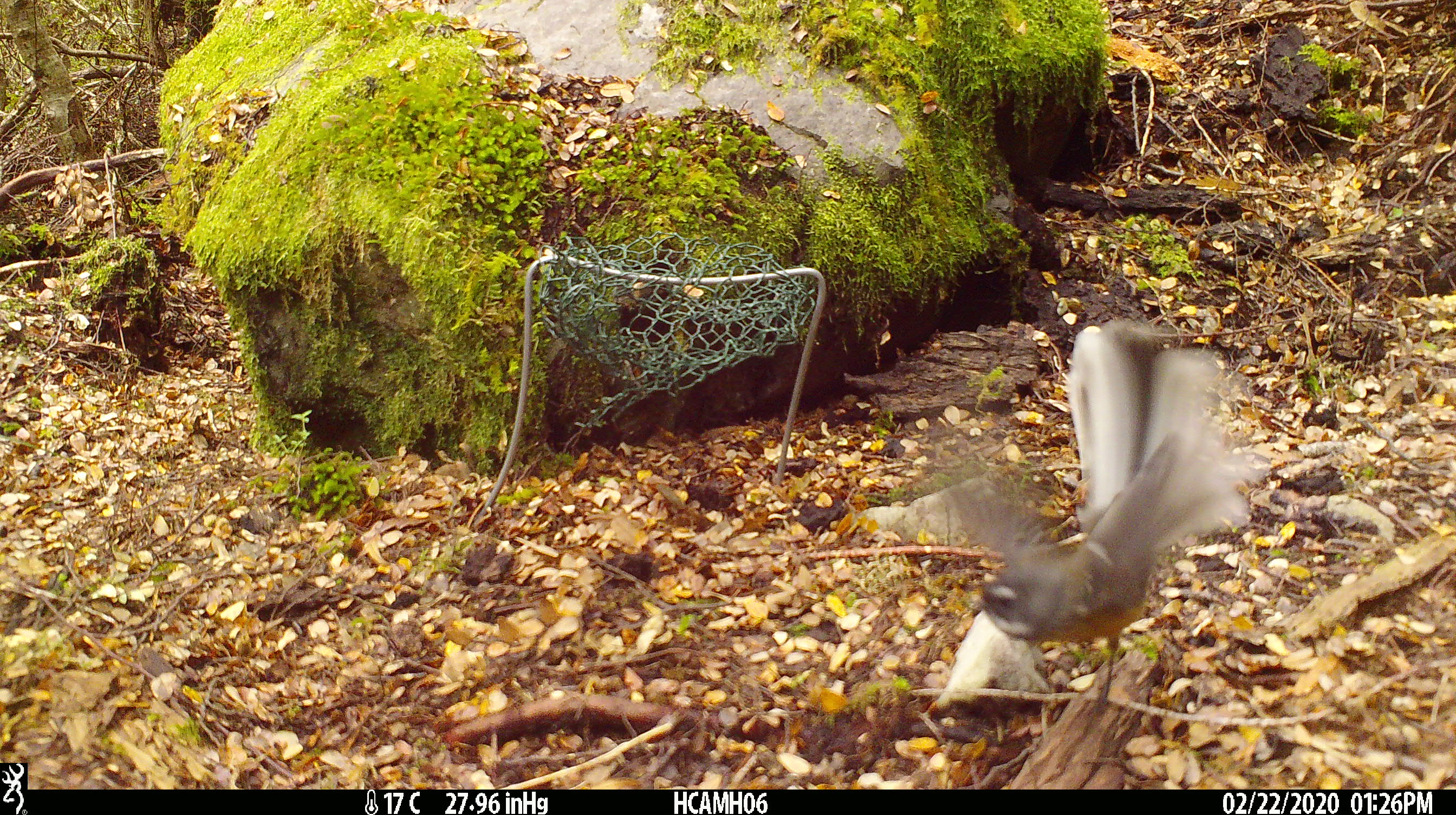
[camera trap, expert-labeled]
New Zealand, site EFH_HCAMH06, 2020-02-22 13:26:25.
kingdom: Animalia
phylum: Chordata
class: Aves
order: Passeriformes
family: Rhipiduridae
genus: Rhipidura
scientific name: Rhipidura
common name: fantails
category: fantail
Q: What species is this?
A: Fantail (fantails) (Rhipidura).